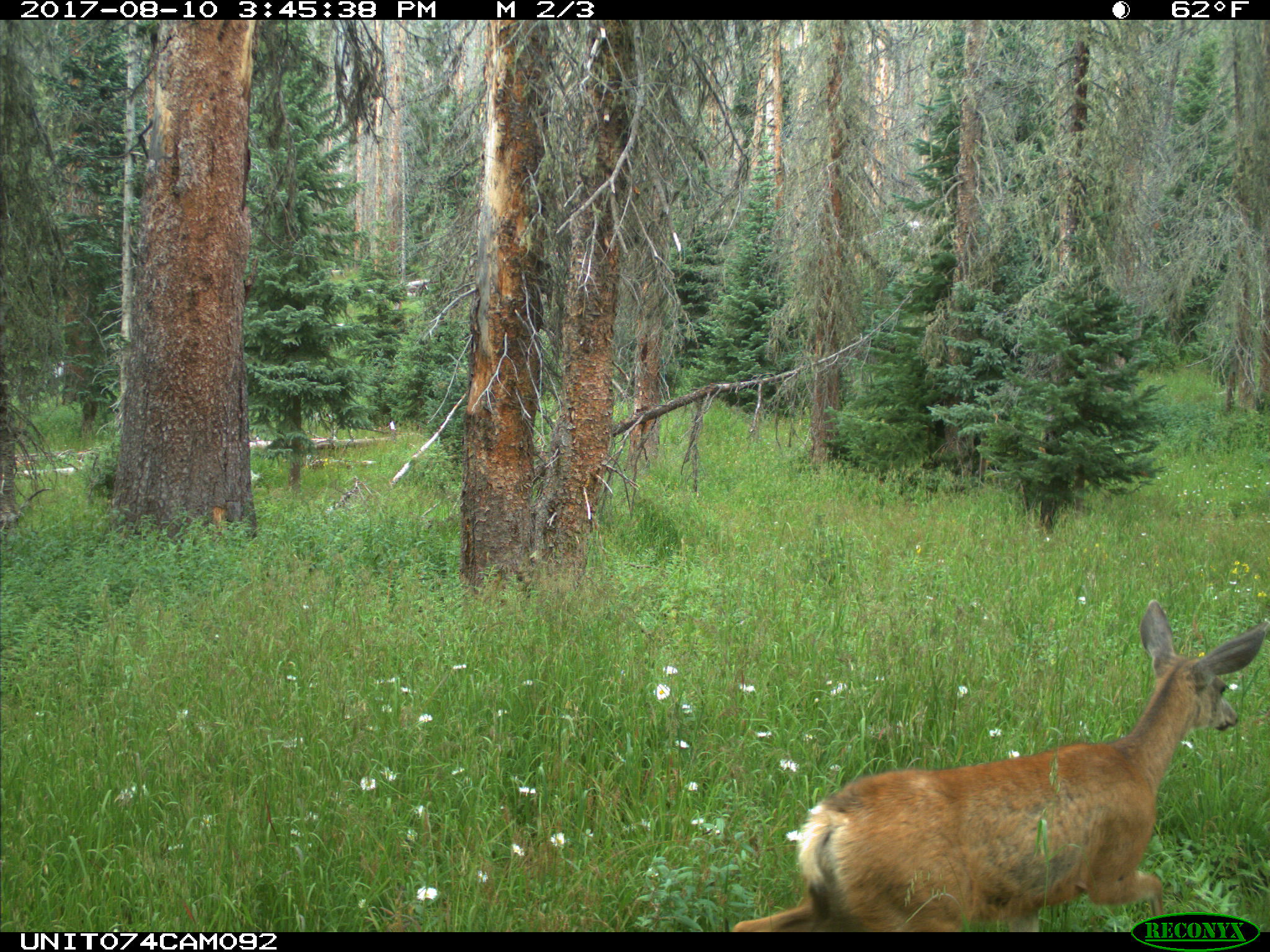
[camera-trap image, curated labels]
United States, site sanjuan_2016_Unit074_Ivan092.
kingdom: Animalia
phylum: Chordata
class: Mammalia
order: Artiodactyla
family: Cervidae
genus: Odocoileus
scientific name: Odocoileus hemionus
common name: mule deer